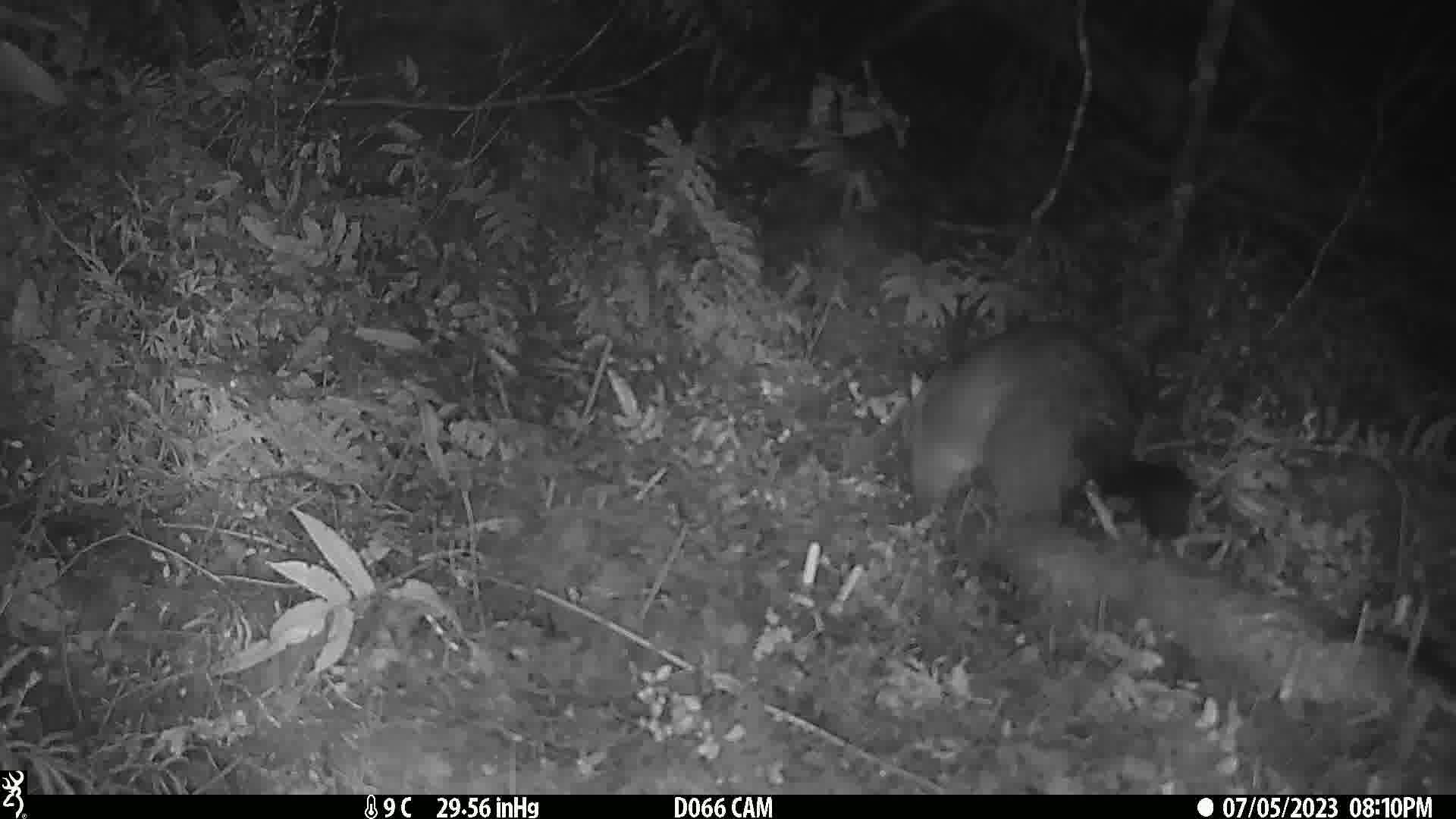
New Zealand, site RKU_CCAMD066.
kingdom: Animalia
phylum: Chordata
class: Mammalia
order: Diprotodontia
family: Phalangeridae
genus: Trichosurus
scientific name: Trichosurus vulpecula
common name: common brushtail possum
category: possum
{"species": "possum (common brushtail possum) (Trichosurus vulpecula)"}